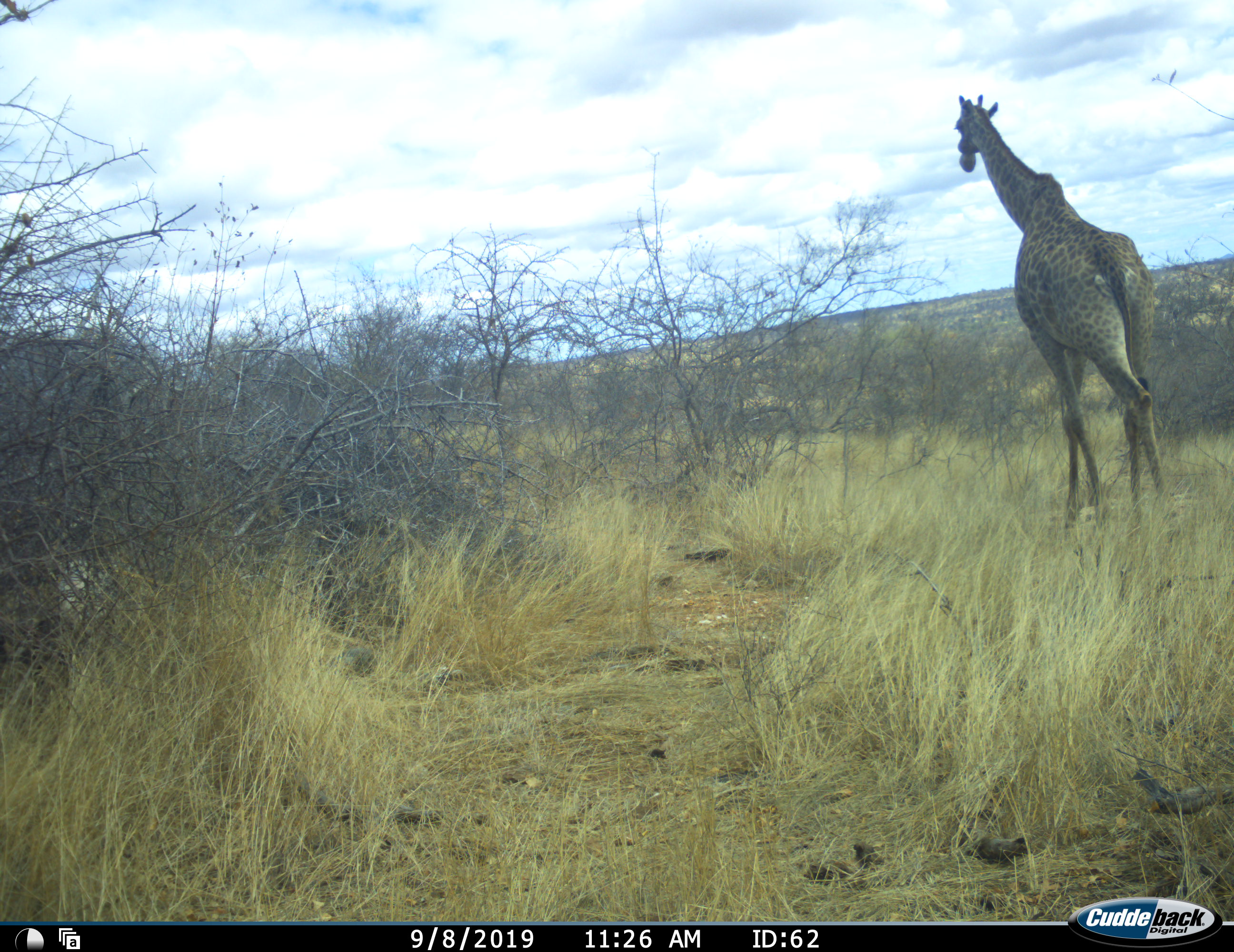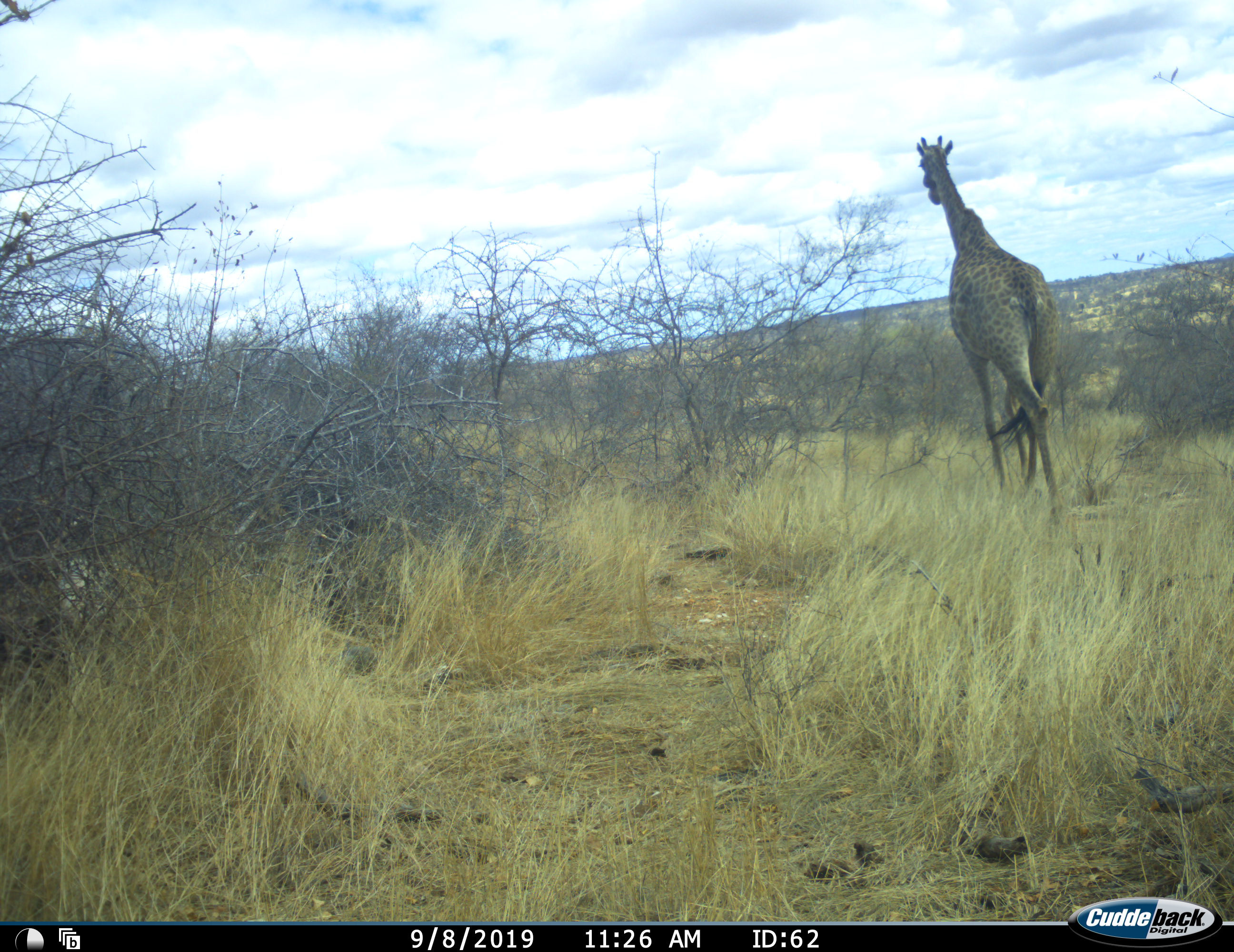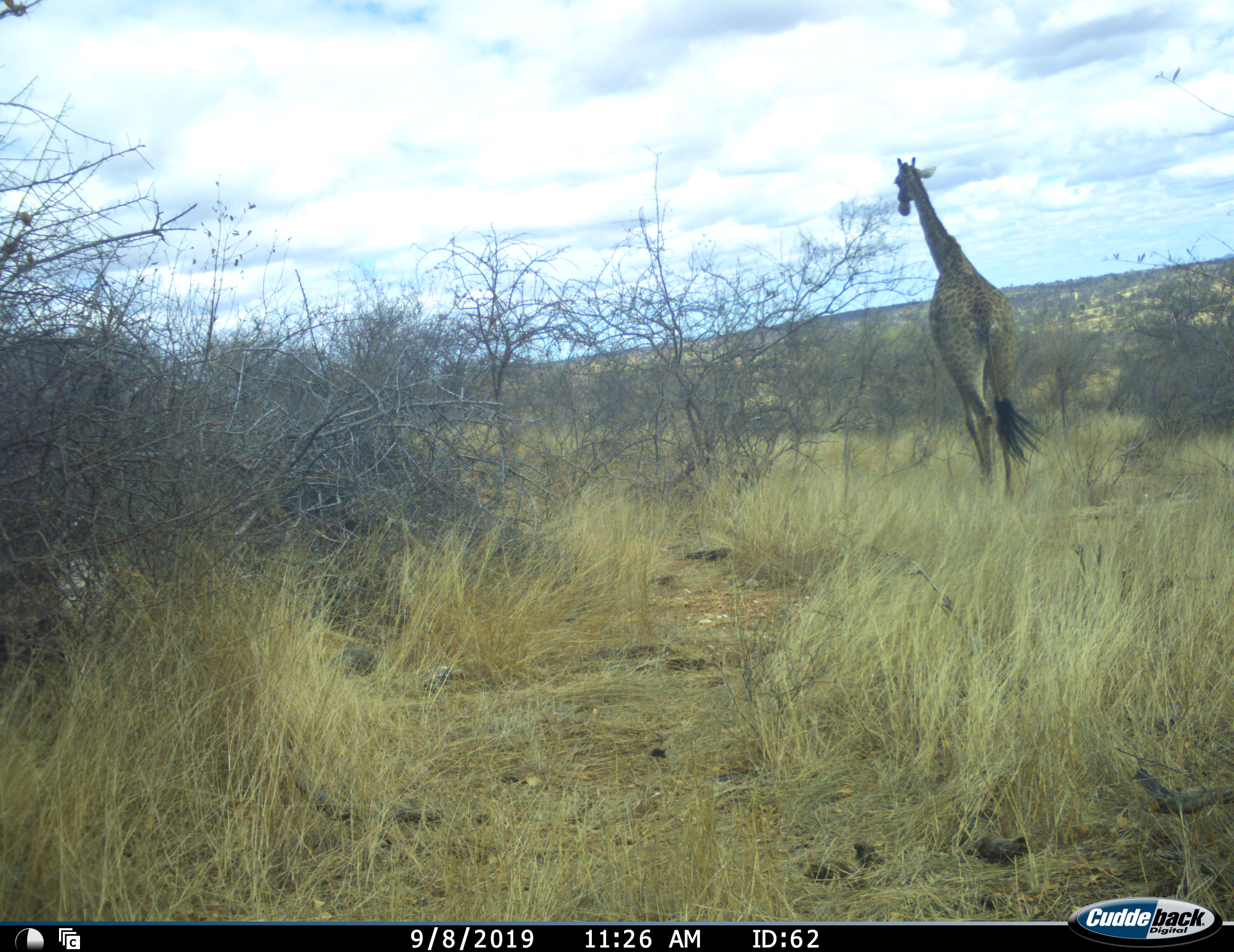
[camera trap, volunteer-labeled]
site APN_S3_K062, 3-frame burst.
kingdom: Animalia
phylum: Chordata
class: Mammalia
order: Artiodactyla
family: Giraffidae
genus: Giraffa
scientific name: Giraffa camelopardalis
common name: giraffe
Giraffe (Giraffa camelopardalis), count 1. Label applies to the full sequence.